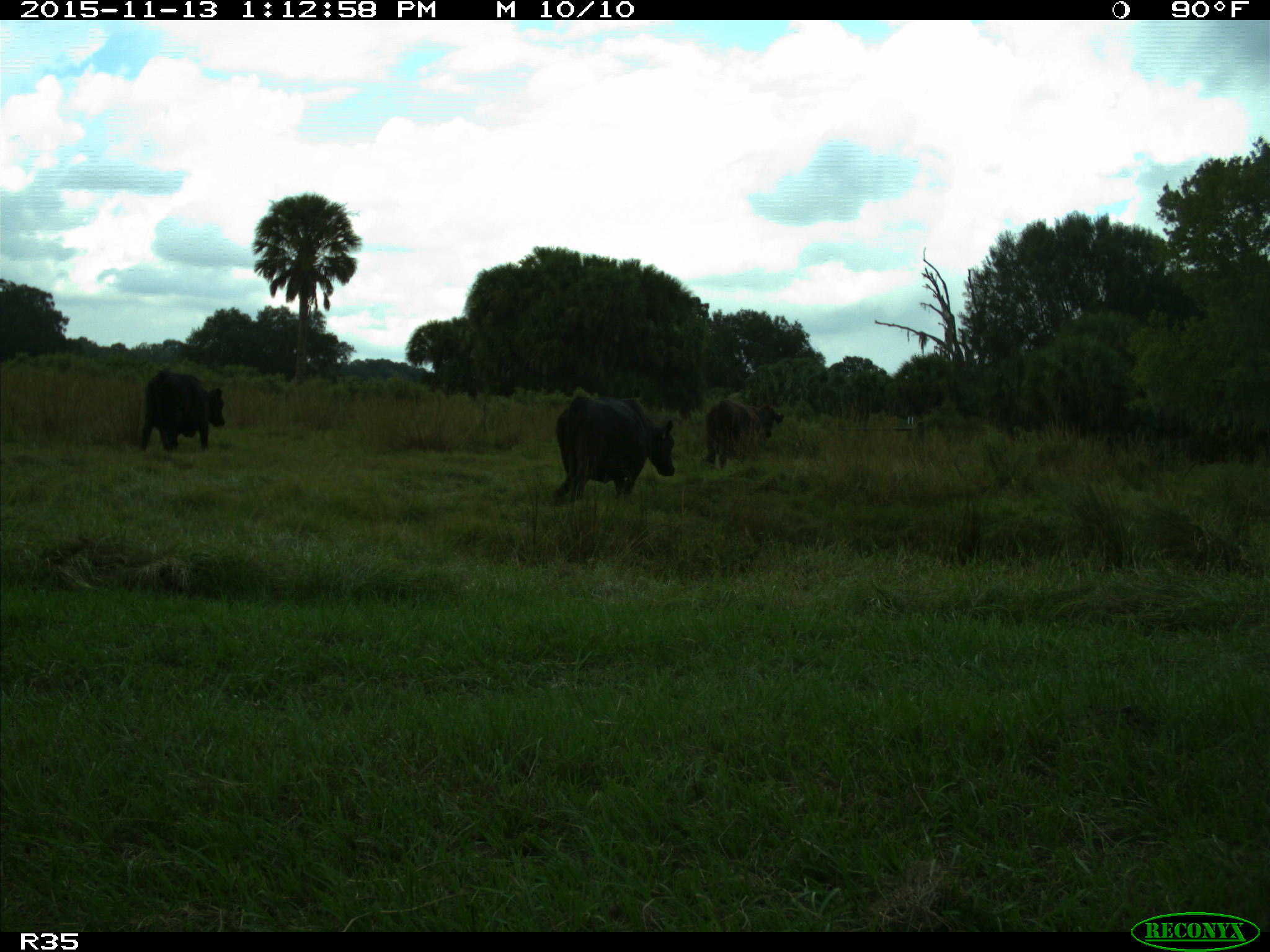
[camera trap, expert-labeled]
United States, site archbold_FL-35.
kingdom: Animalia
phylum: Chordata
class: Mammalia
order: Artiodactyla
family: Bovidae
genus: Bos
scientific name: Bos taurus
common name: domestic cow